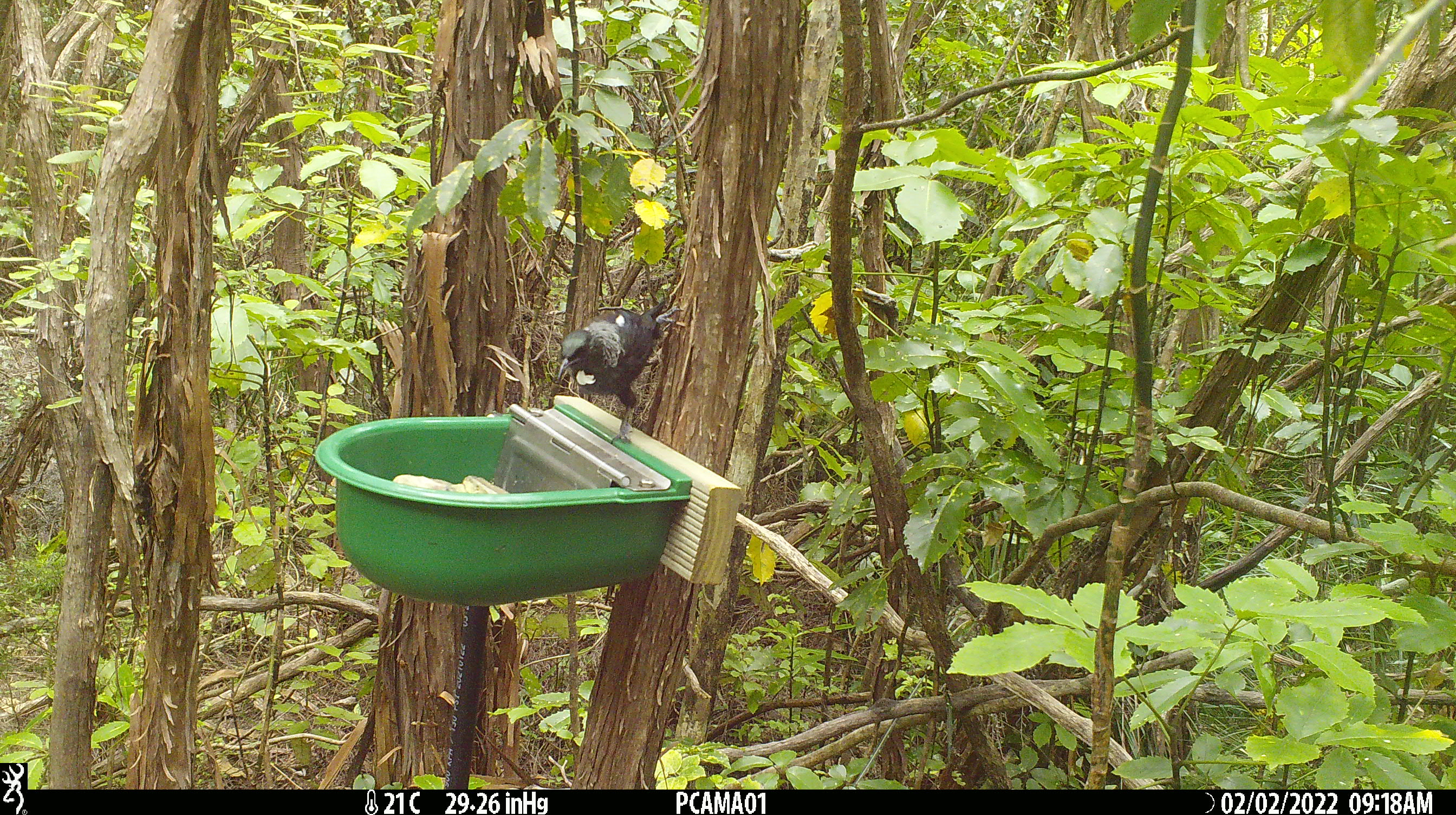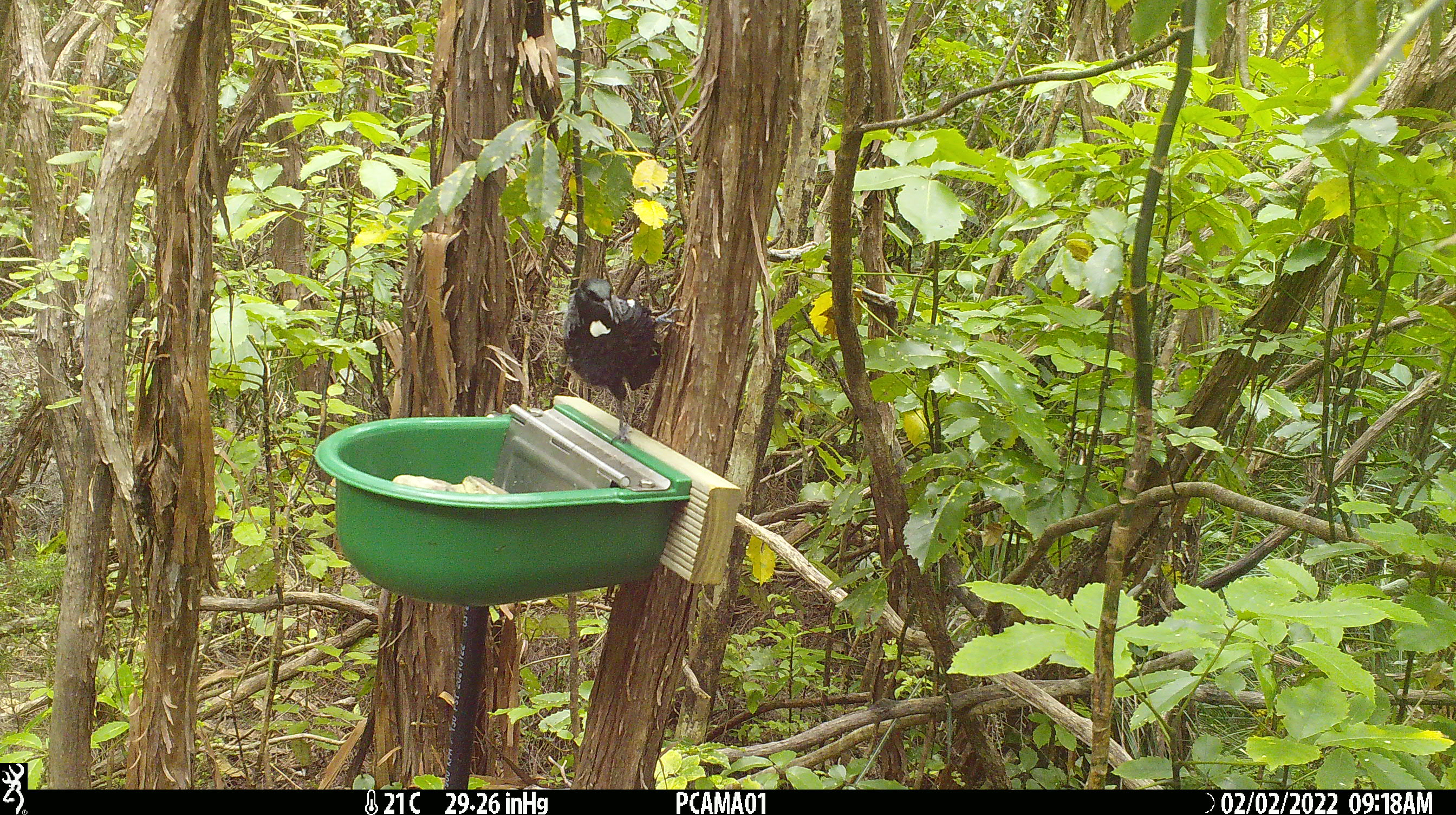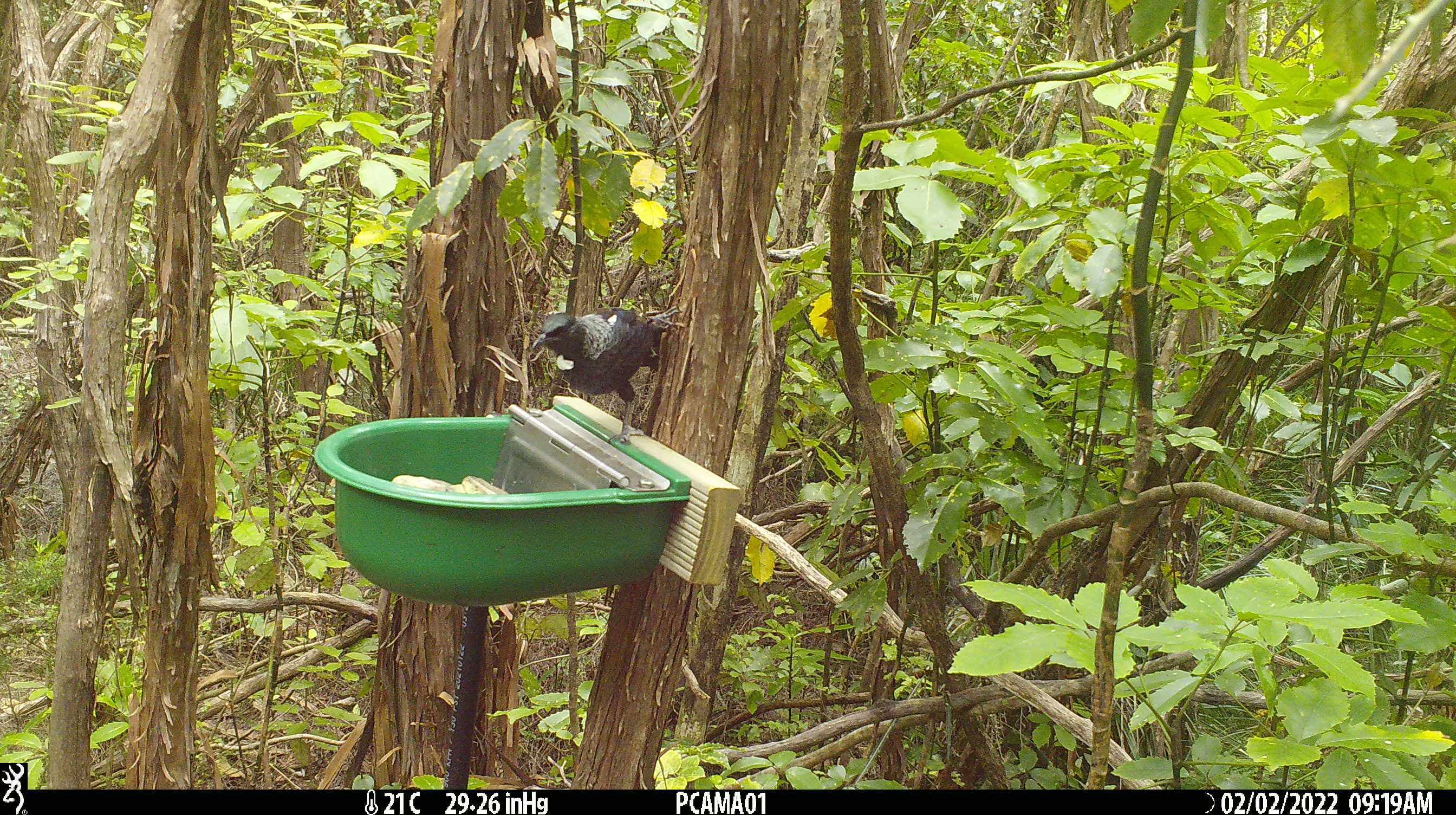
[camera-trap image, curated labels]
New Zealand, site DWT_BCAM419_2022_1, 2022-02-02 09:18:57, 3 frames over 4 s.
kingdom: Animalia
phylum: Chordata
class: Aves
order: Passeriformes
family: Meliphagidae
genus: Prosthemadera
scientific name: Prosthemadera novaeseelandiae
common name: tui